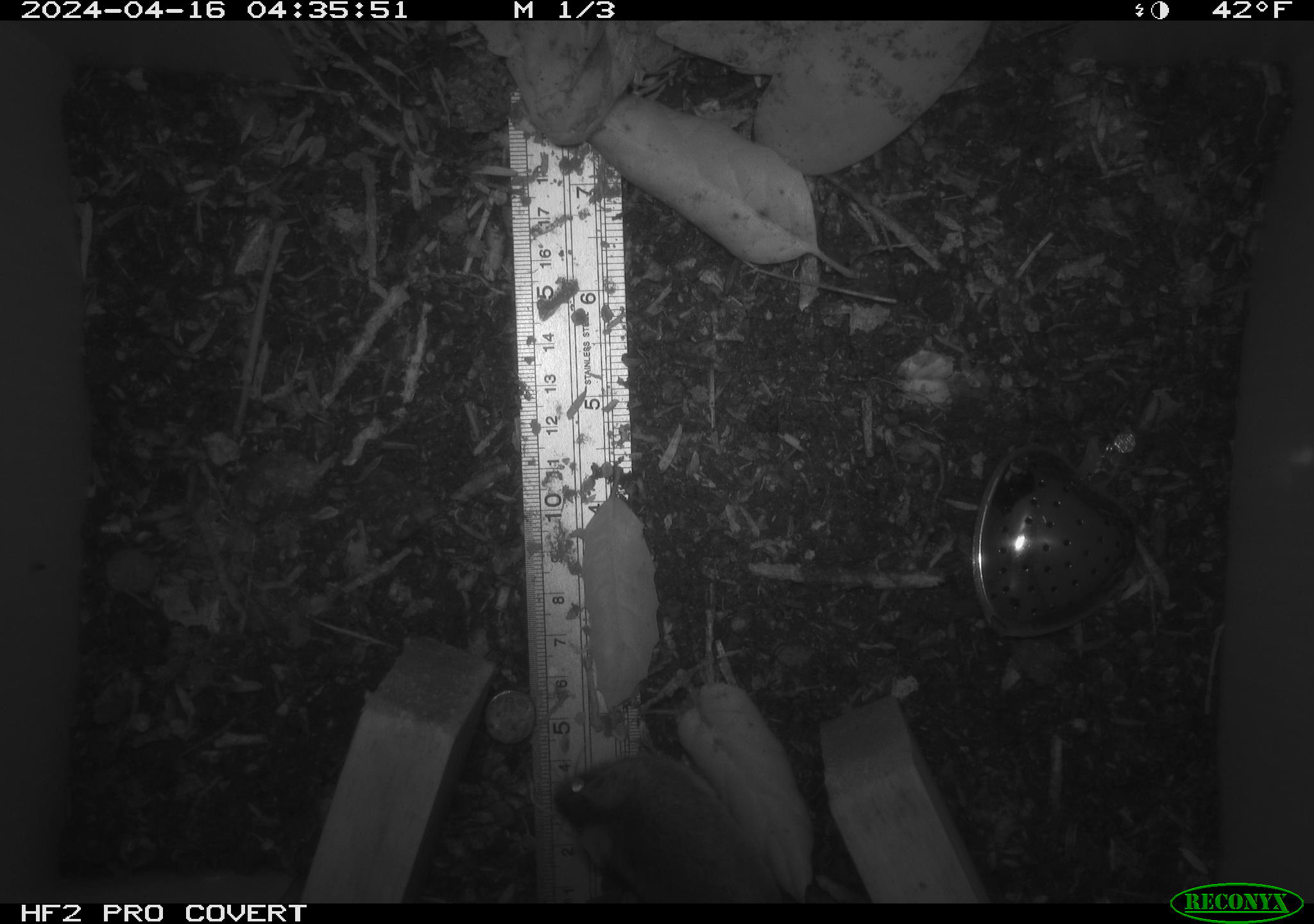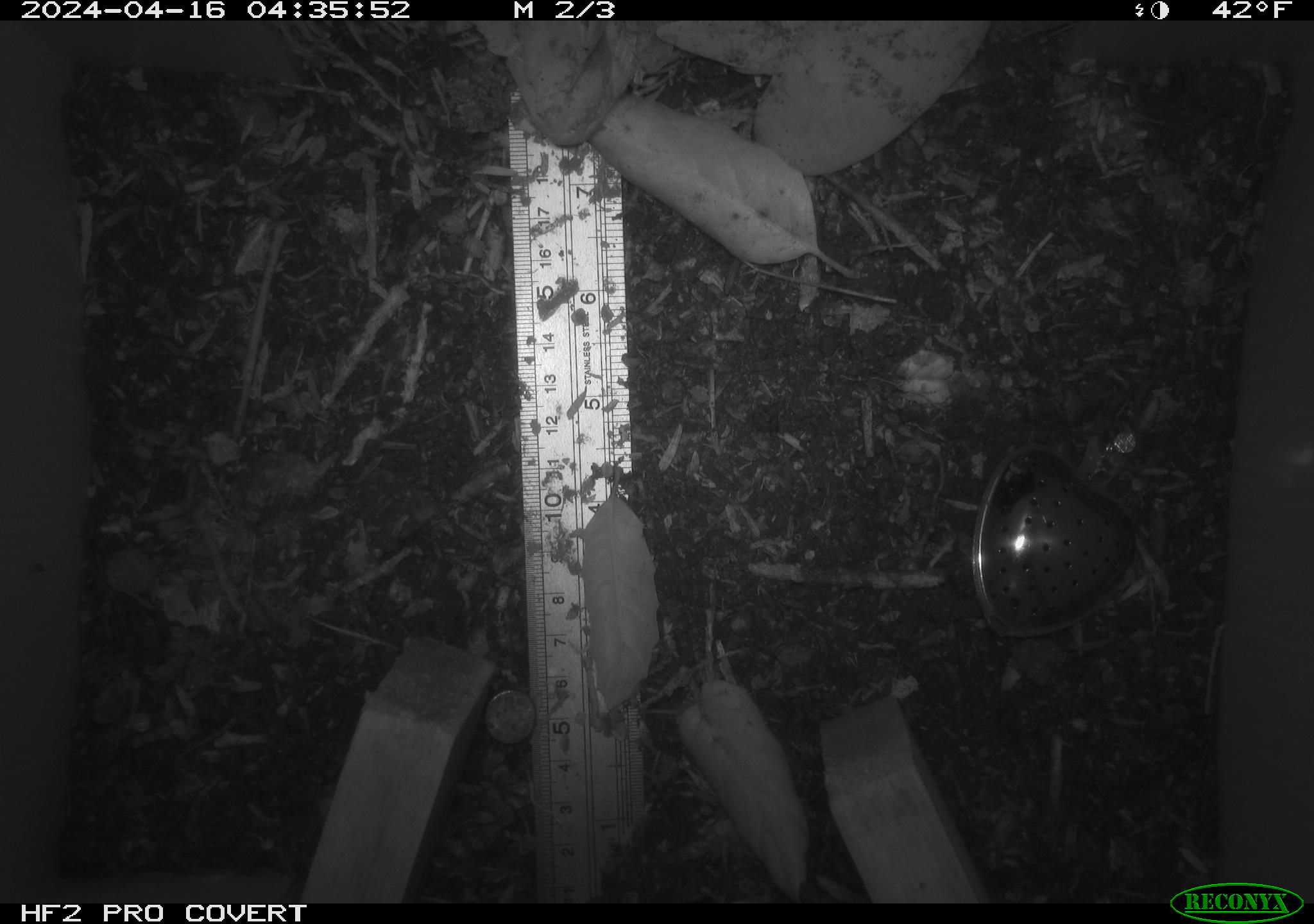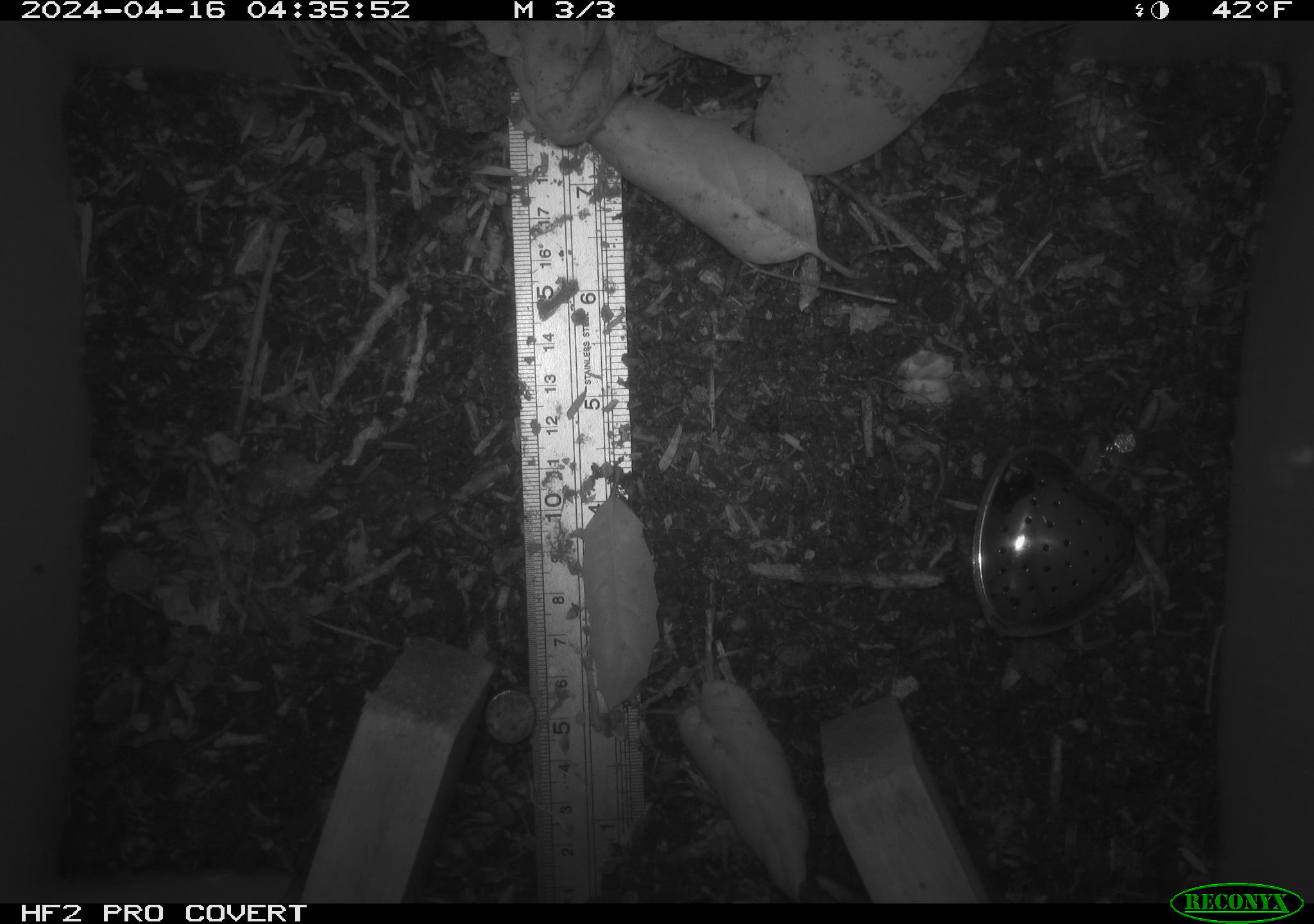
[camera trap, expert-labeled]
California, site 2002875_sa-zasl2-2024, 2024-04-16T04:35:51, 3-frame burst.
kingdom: Animalia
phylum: Chordata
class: Mammalia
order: Rodentia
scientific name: Rodentia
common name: rodent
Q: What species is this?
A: Rodent (Rodentia).